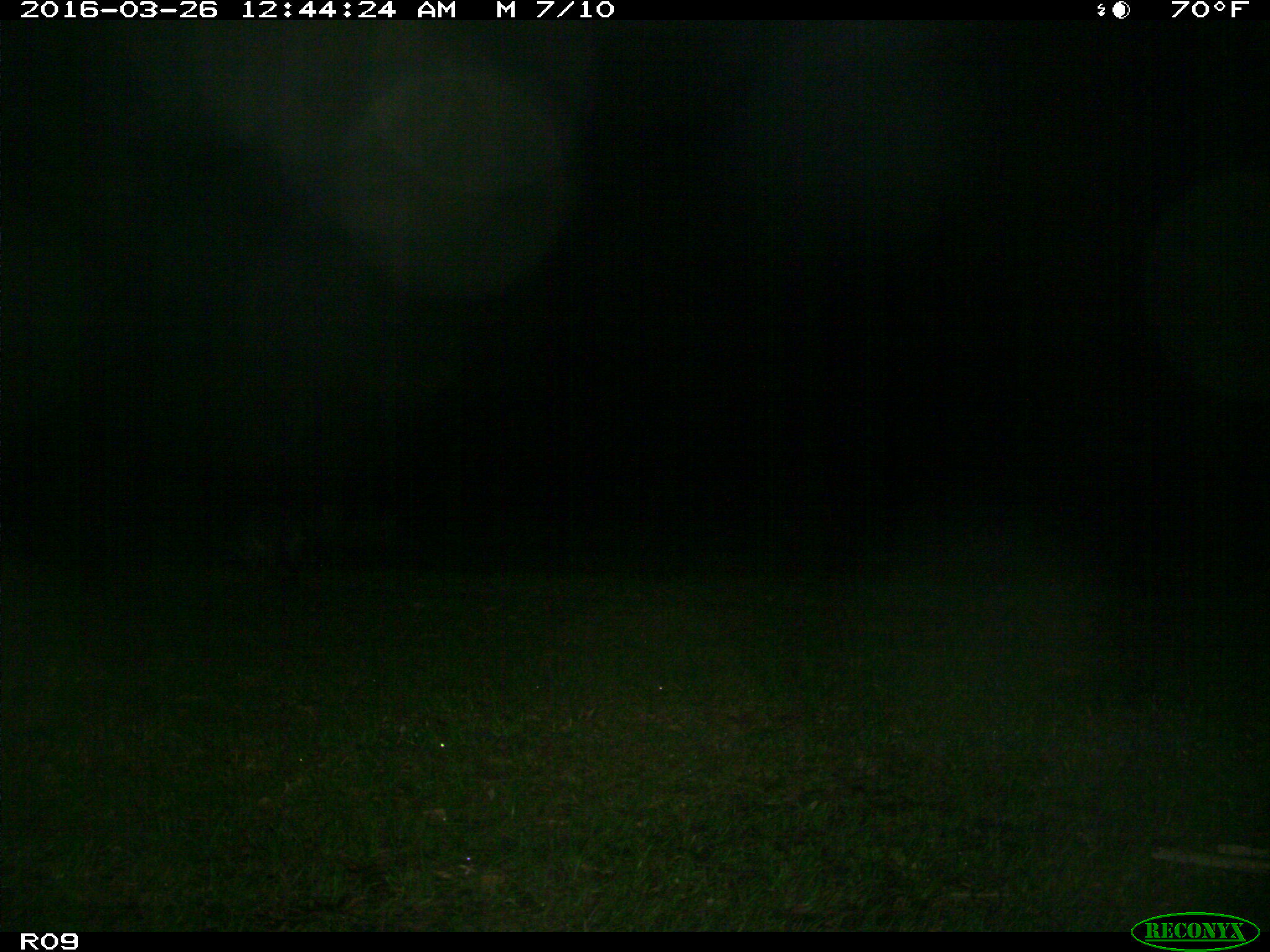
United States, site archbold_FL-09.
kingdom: Animalia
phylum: Chordata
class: Mammalia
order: Carnivora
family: Procyonidae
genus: Procyon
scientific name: Procyon lotor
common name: common raccoon